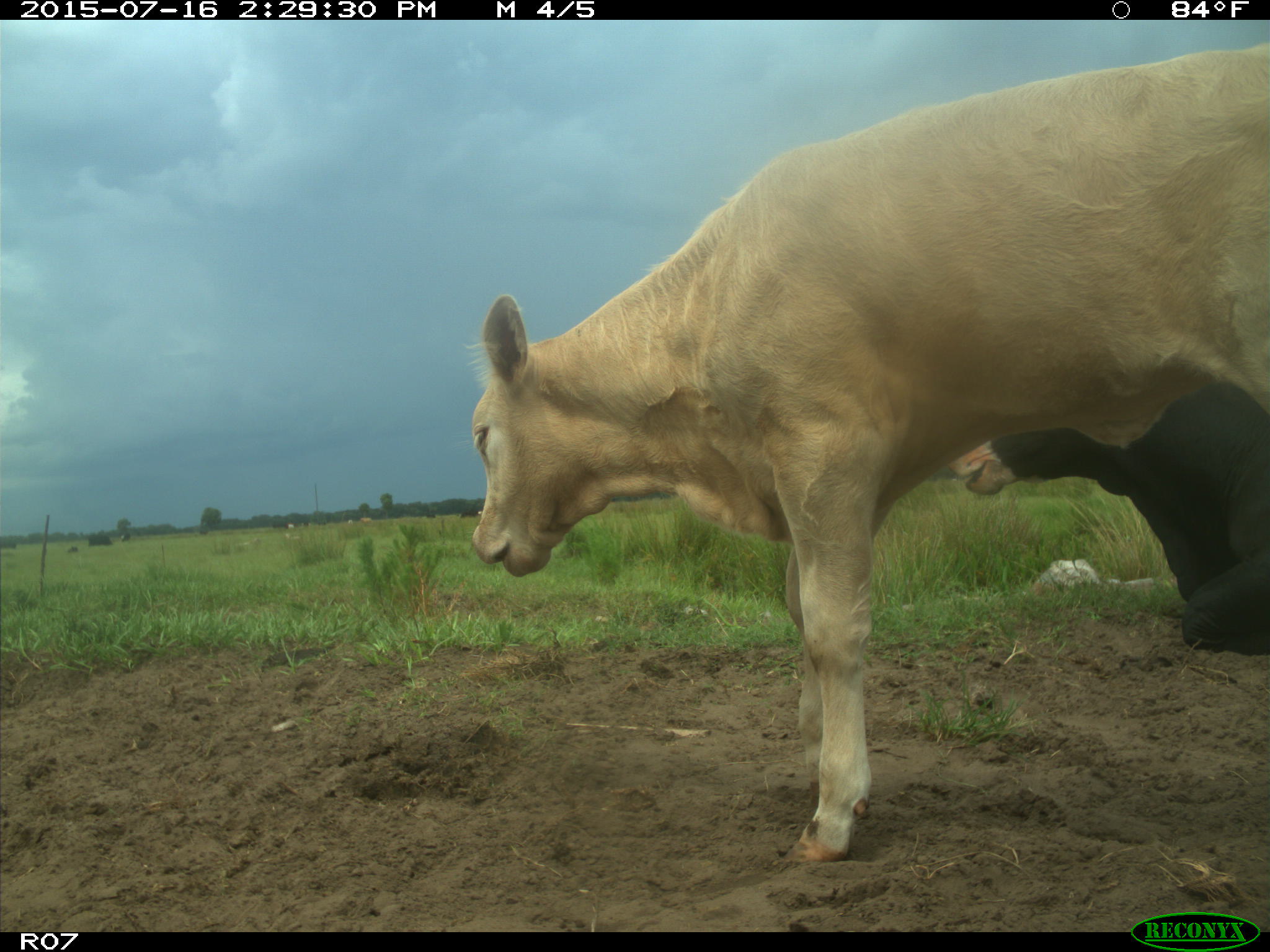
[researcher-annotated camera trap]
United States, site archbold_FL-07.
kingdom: Animalia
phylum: Chordata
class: Mammalia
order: Artiodactyla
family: Bovidae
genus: Bos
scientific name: Bos taurus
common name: domestic cow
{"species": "Bos taurus (domestic cow)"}